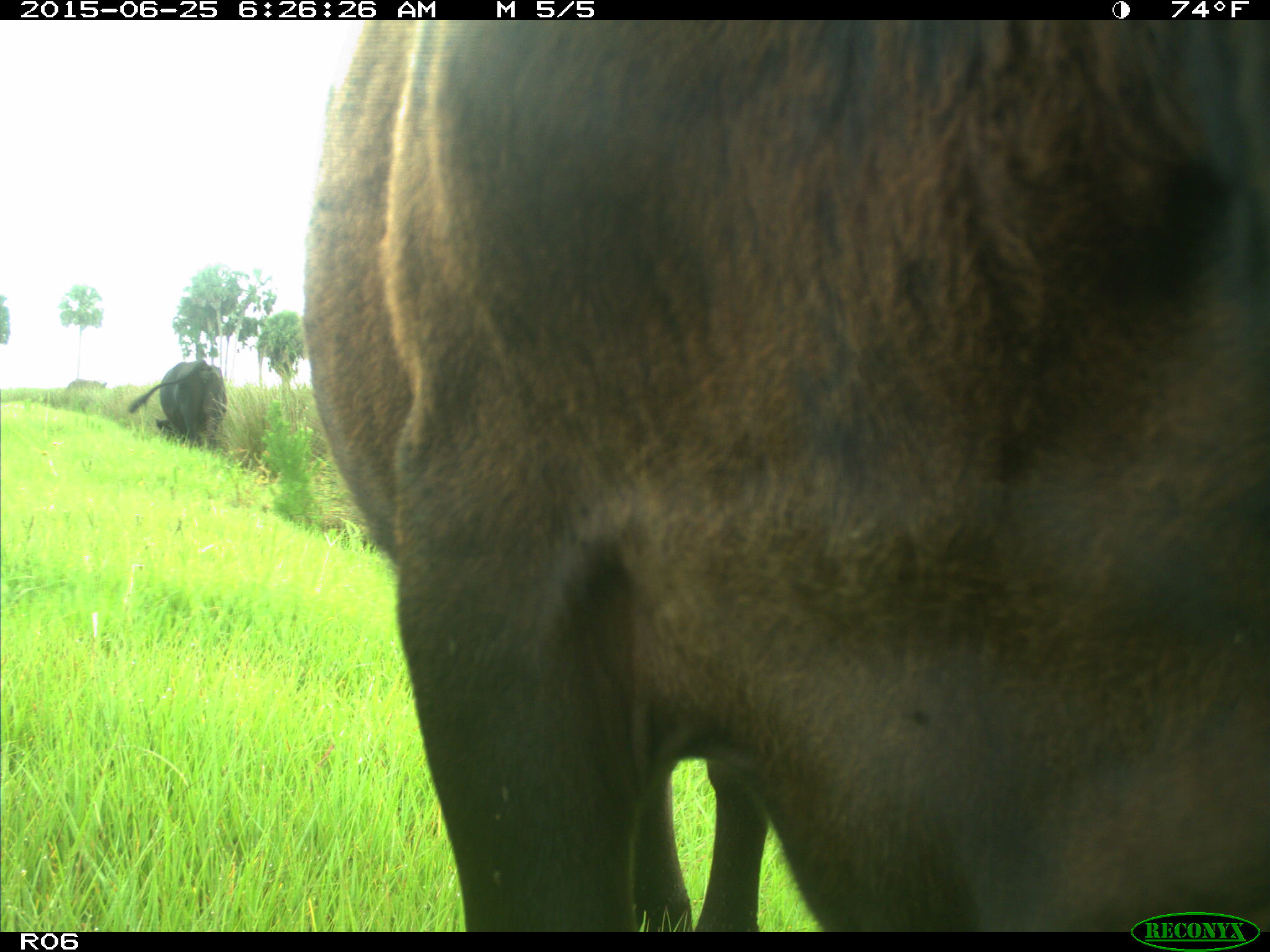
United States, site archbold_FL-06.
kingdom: Animalia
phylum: Chordata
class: Mammalia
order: Artiodactyla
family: Bovidae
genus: Bos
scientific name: Bos taurus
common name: domestic cow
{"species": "Bos taurus (domestic cow)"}